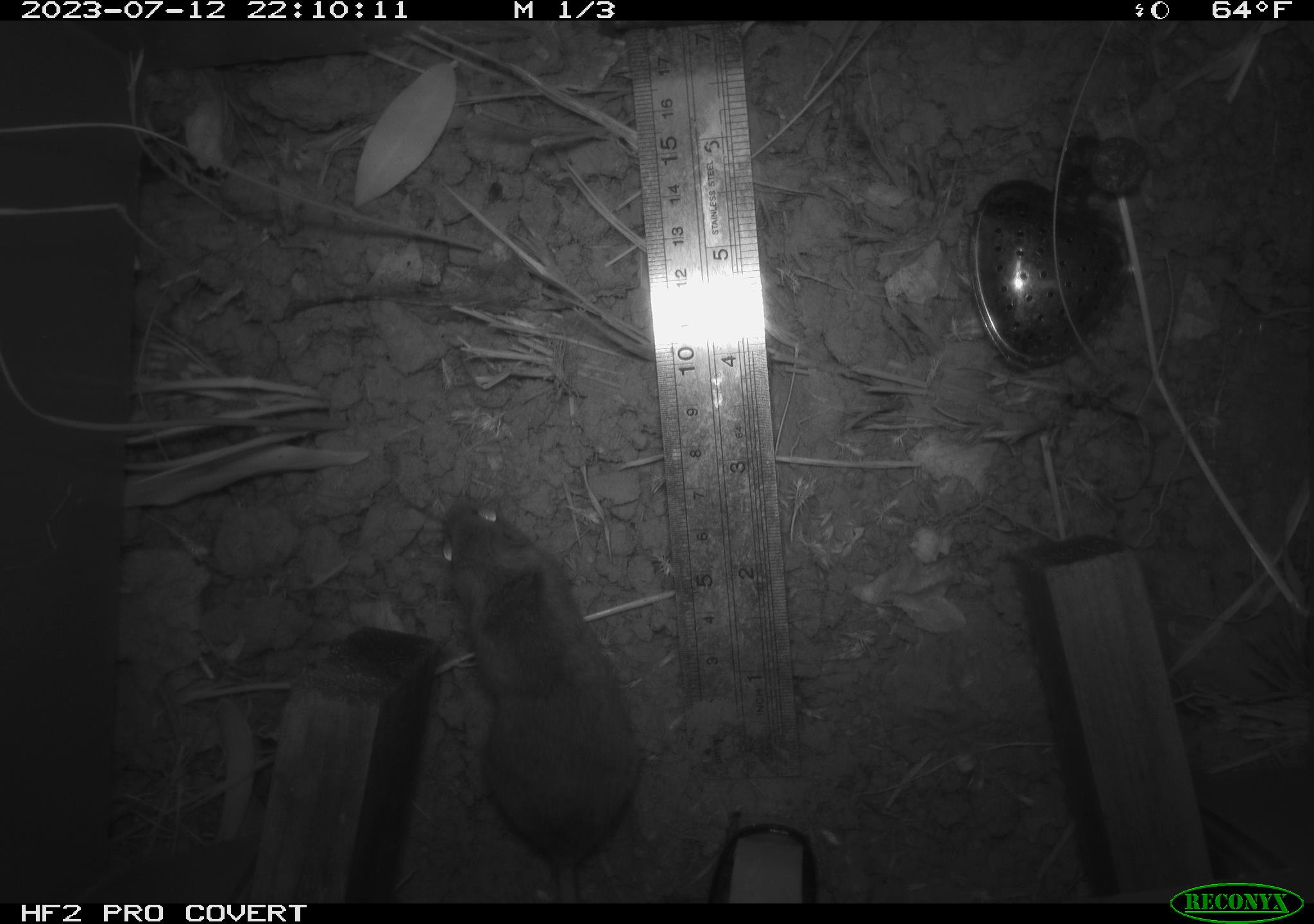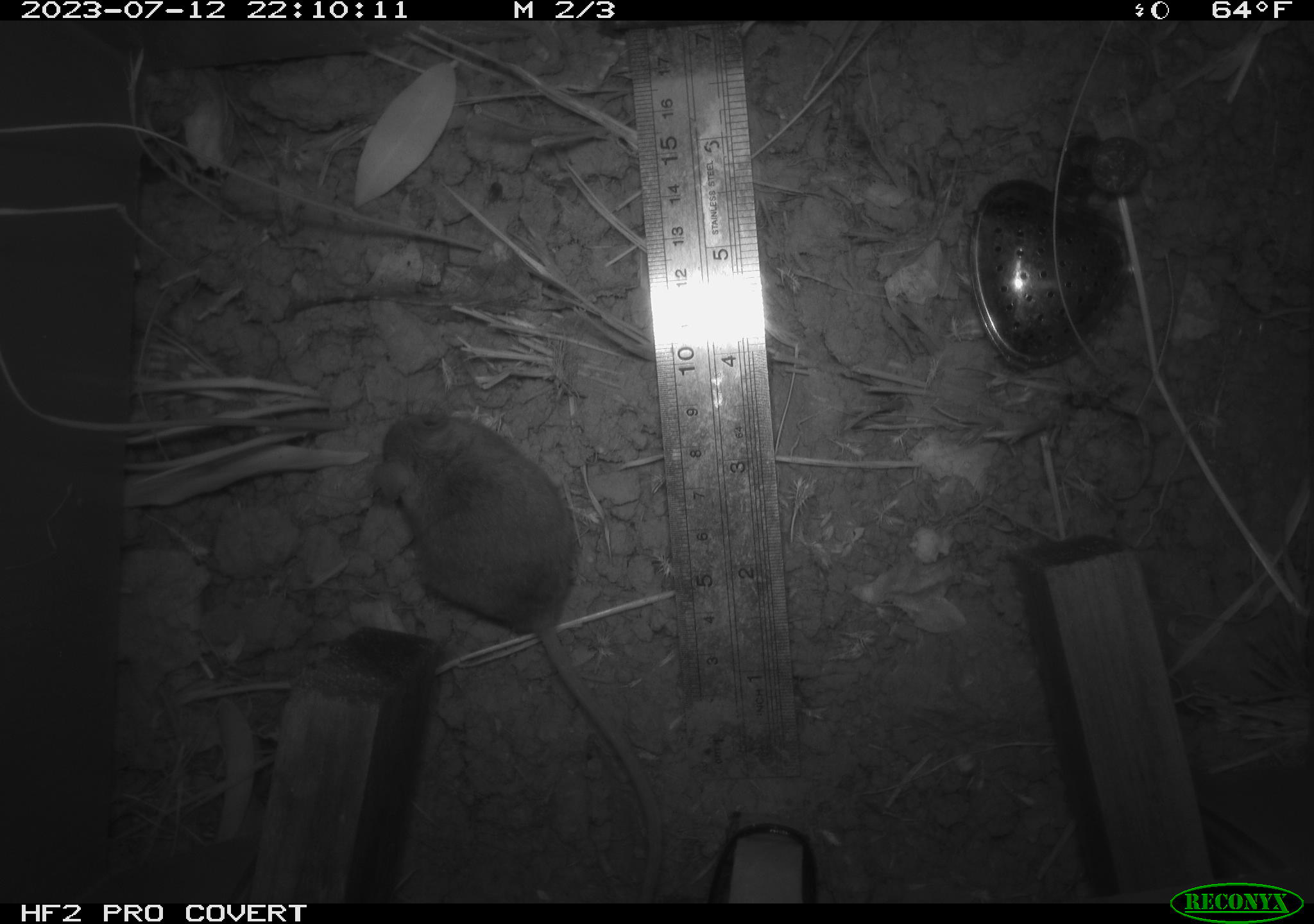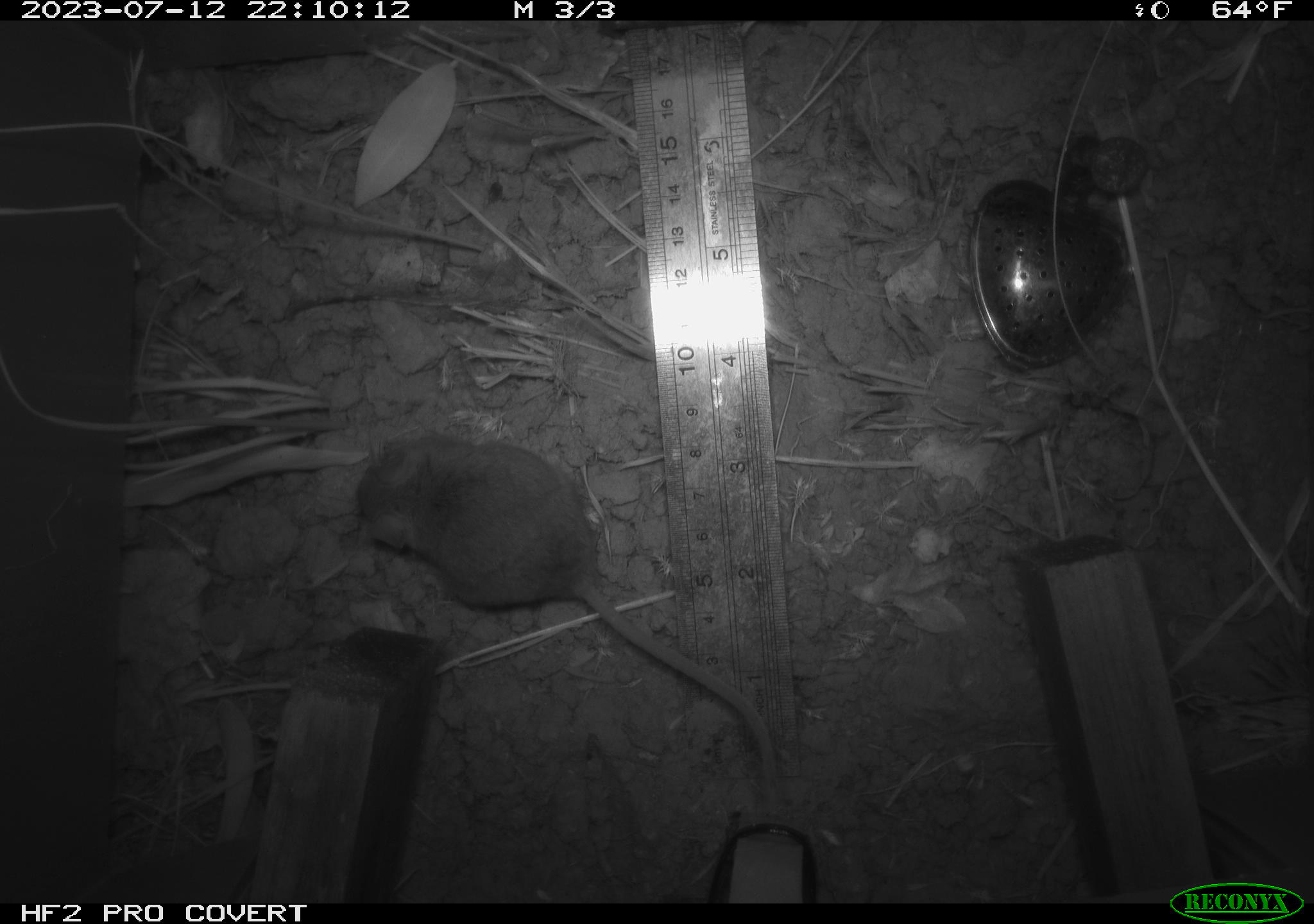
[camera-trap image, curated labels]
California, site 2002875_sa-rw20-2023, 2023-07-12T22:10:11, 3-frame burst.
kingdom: Animalia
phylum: Chordata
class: Mammalia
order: Rodentia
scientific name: Rodentia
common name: mouse species